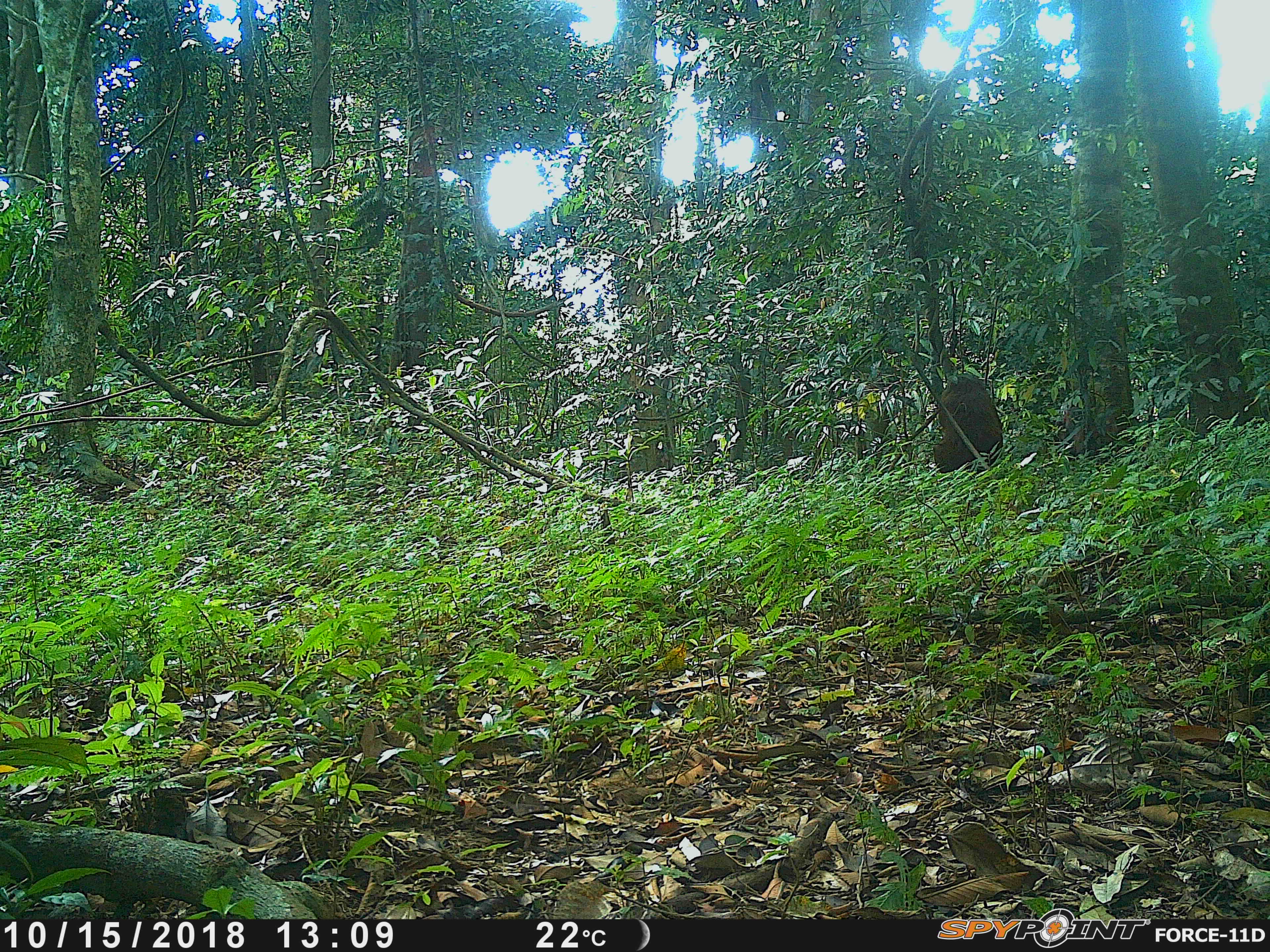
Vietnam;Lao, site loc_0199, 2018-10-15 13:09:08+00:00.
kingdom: Animalia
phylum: Chordata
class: Mammalia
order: Primates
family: Cercopithecidae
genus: Macaca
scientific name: Macaca arctoides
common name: stump-tailed macaque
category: stump tailed macaque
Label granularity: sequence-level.